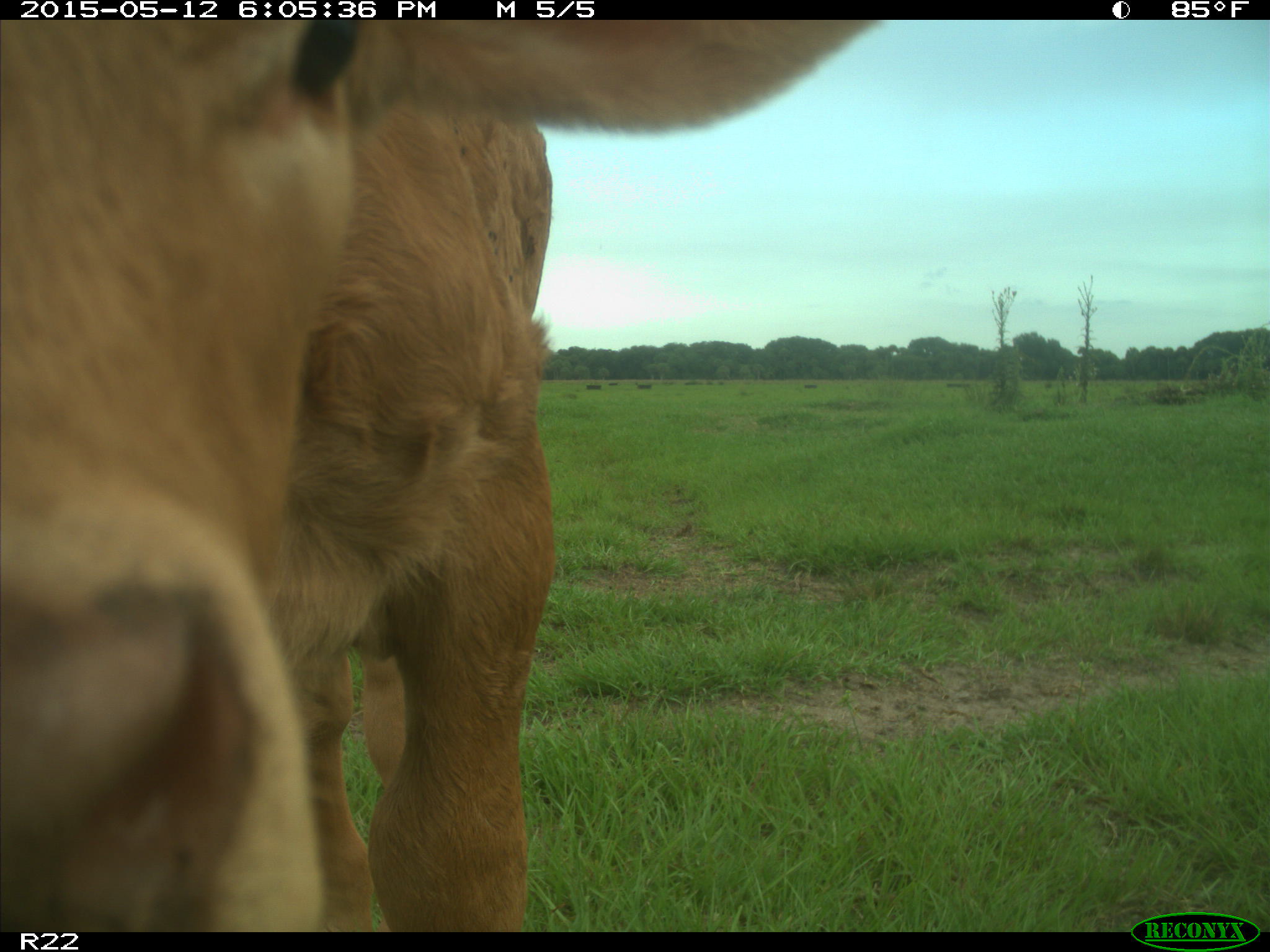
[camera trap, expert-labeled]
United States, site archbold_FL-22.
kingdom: Animalia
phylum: Chordata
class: Mammalia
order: Artiodactyla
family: Bovidae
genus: Bos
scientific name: Bos taurus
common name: domestic cow